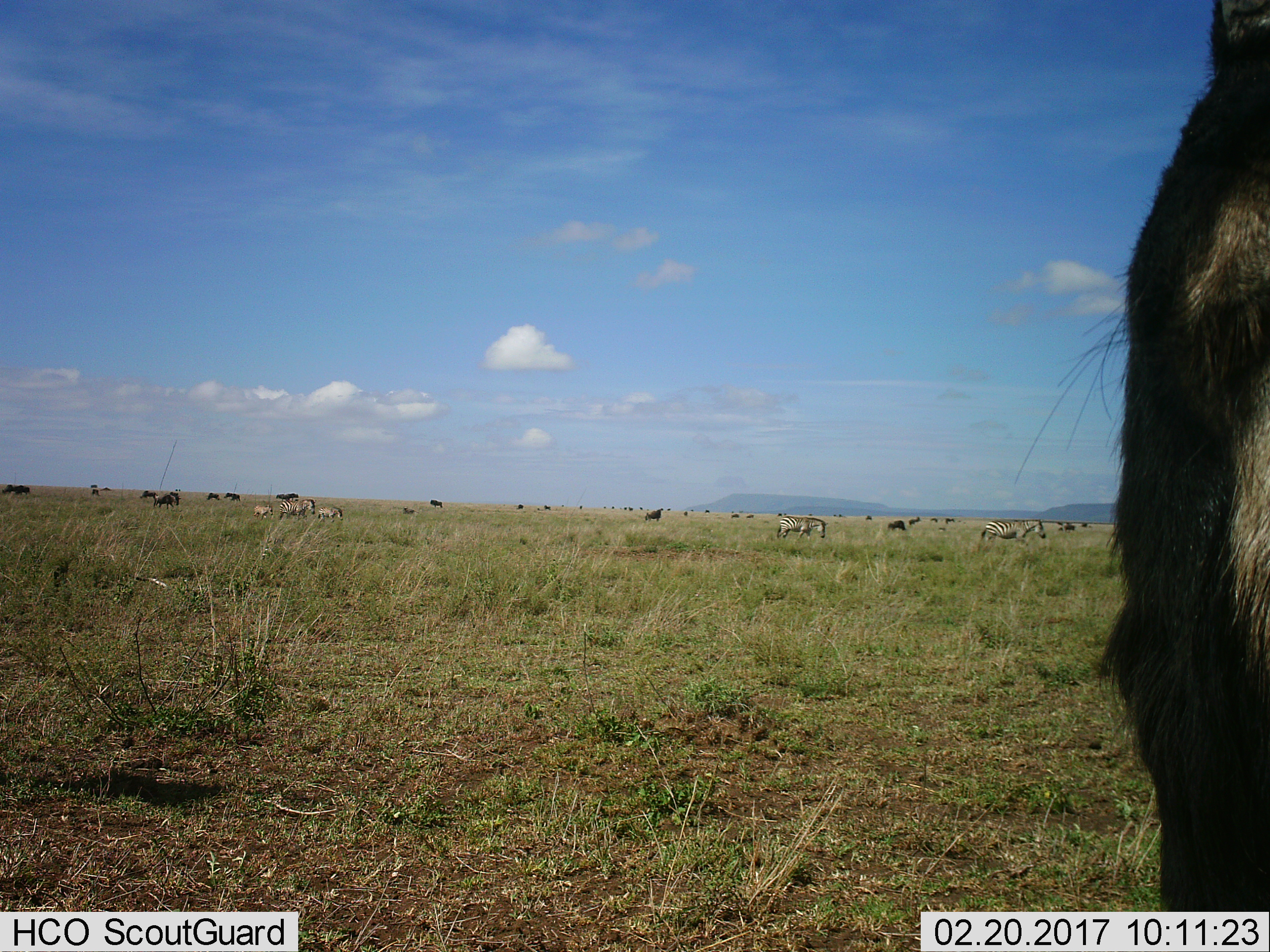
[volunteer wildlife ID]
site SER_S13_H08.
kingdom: Animalia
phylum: Chordata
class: Mammalia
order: Artiodactyla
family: Bovidae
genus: Connochaetes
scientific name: Connochaetes taurinus taurinus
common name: blue wildebeest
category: wildebeestblue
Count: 11-50.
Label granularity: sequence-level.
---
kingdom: Animalia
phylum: Chordata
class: Mammalia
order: Perissodactyla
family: Equidae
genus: Equus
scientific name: Equus quagga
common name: plains zebra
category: zebraplains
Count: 5.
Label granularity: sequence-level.